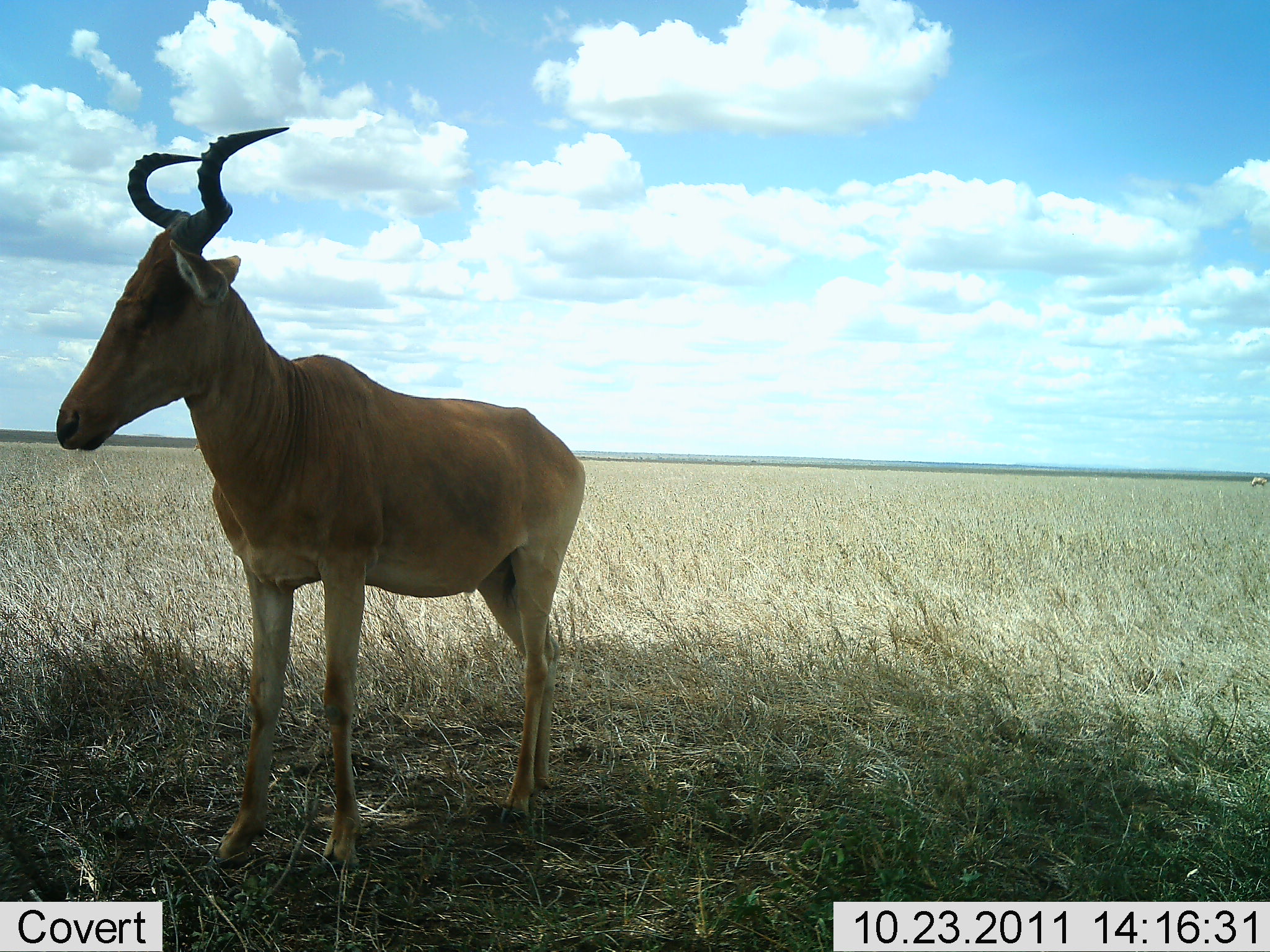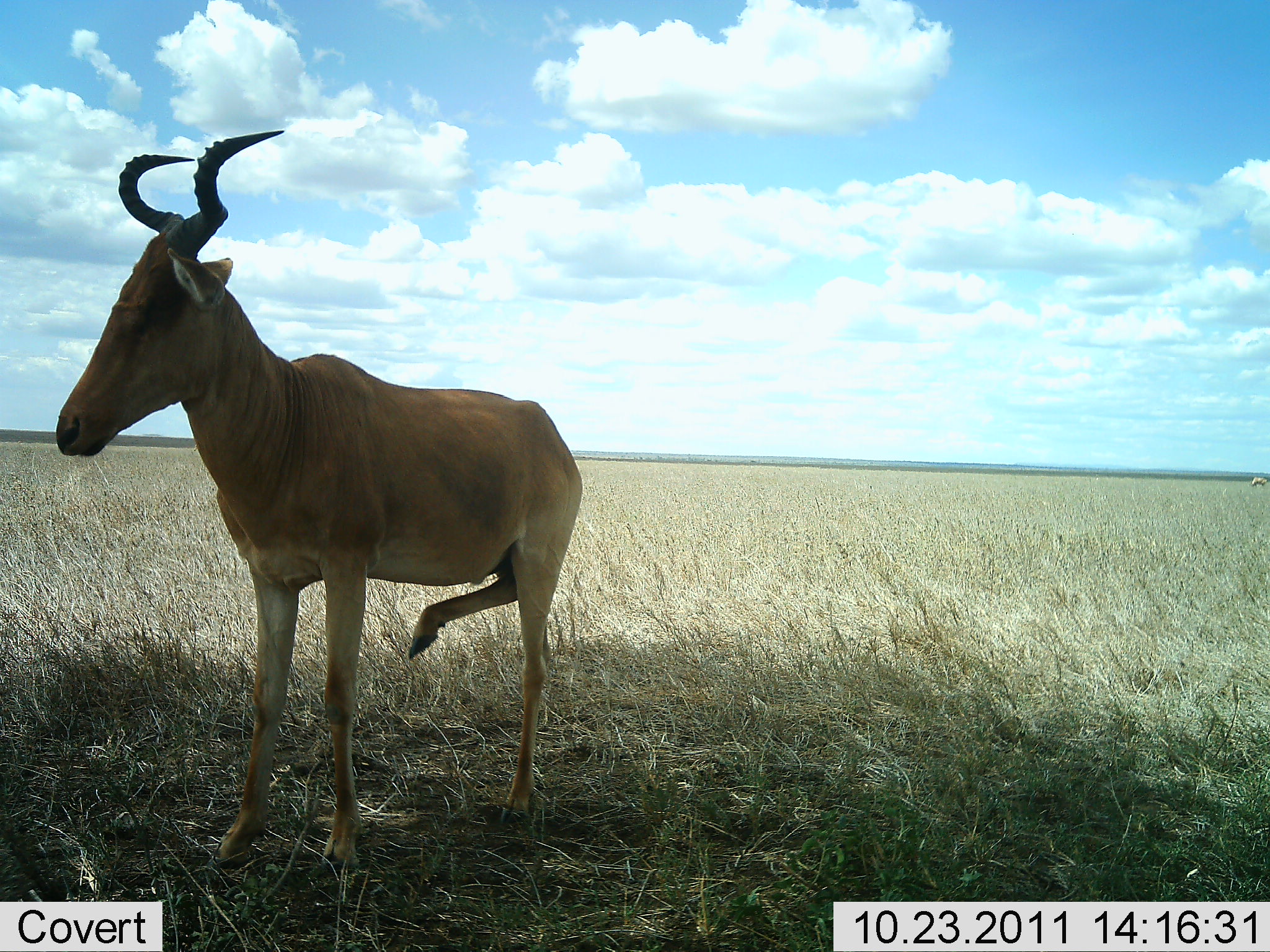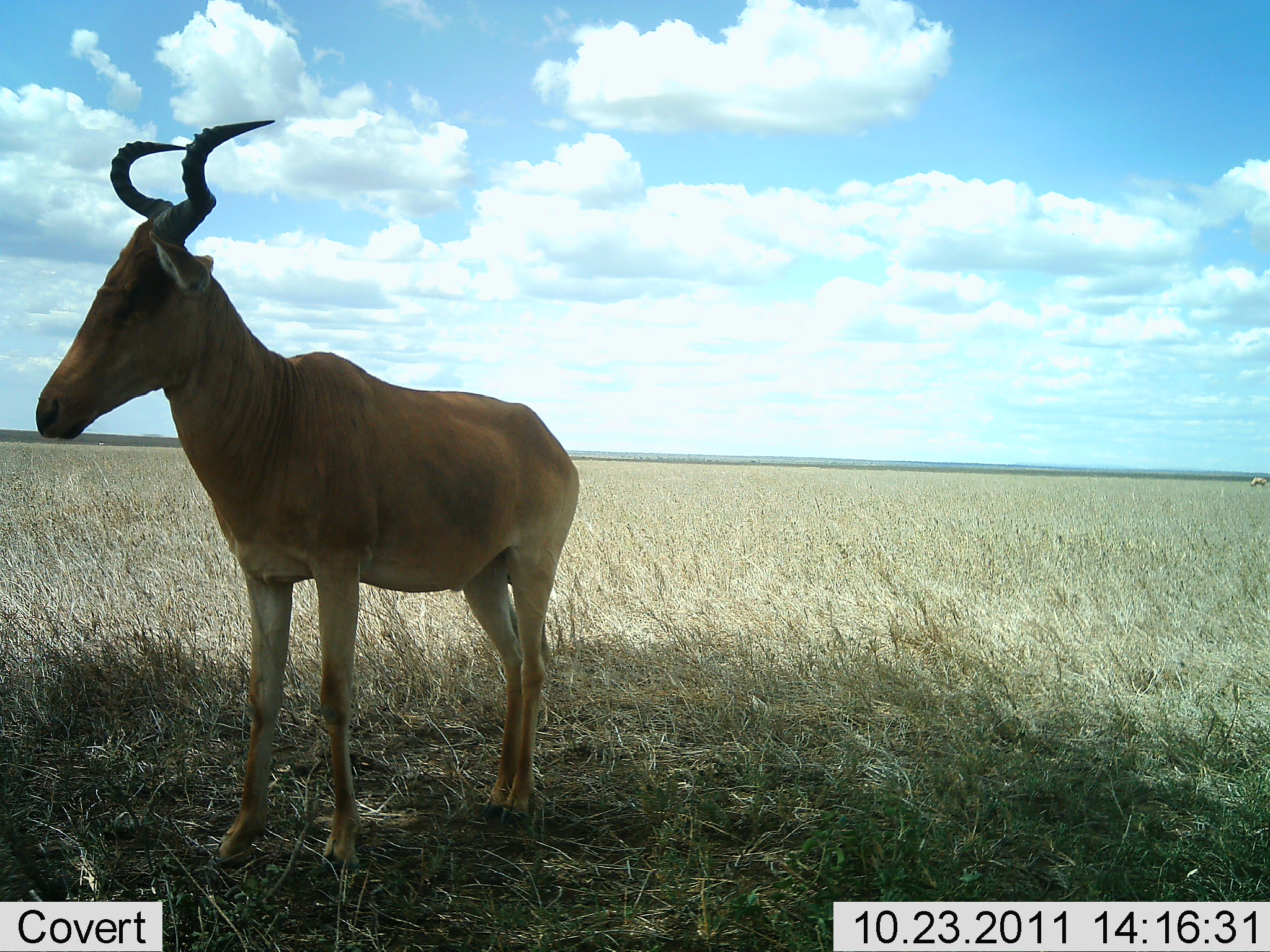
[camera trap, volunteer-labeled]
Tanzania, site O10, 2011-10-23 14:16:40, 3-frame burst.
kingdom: Animalia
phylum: Chordata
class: Mammalia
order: Artiodactyla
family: Bovidae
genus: Alcelaphus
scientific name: Alcelaphus buselaphus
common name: hartebeest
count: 1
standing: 100%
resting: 0%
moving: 10%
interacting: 0%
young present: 0%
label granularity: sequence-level